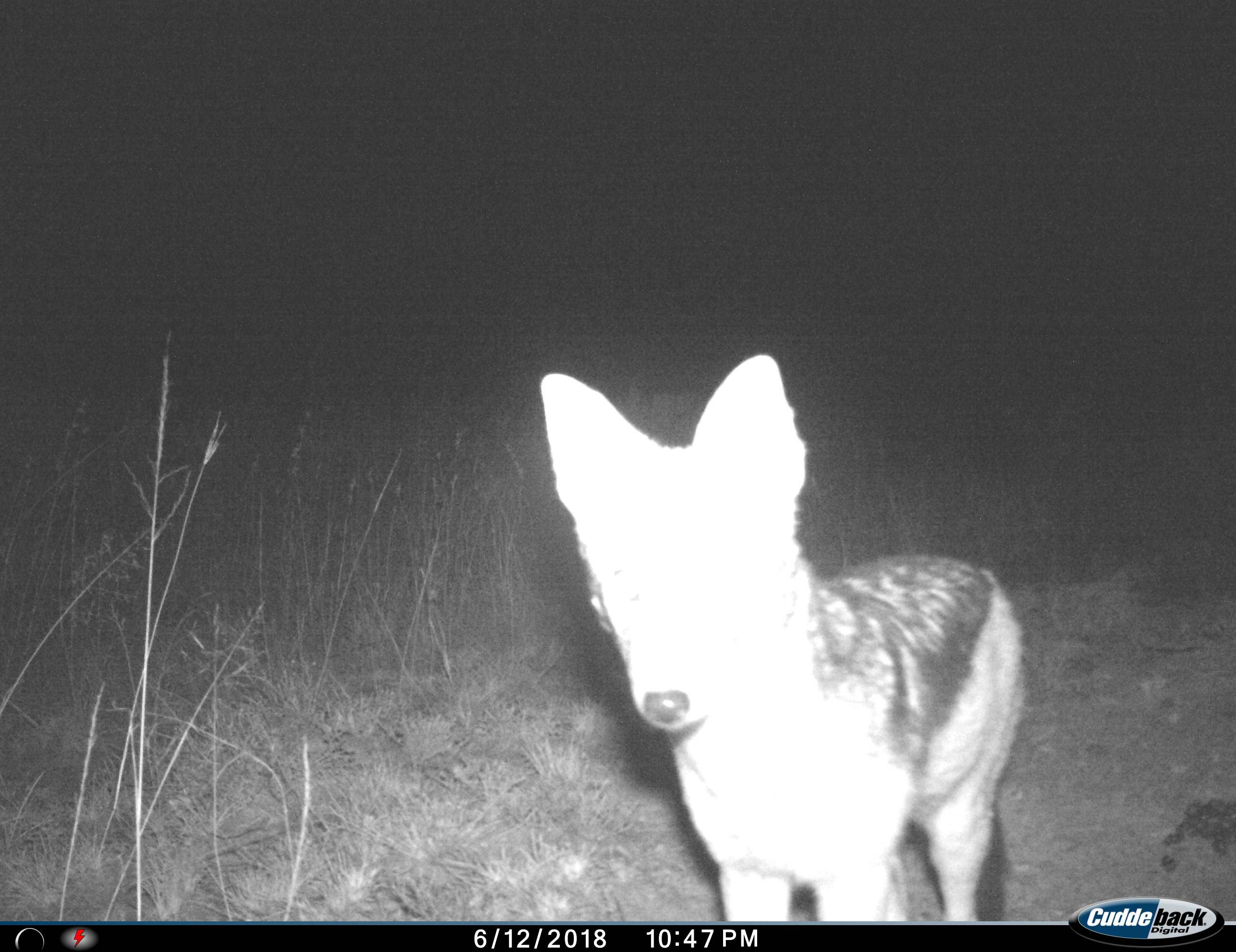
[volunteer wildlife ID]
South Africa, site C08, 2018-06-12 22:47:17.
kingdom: Animalia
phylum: Chordata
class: Mammalia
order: Carnivora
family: Canidae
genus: Lupulella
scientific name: Lupulella mesomelas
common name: black-backed jackal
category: jackalblackbacked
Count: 1.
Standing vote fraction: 100%.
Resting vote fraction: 10%.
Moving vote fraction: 0%.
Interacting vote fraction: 0%.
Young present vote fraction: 0%.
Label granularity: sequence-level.